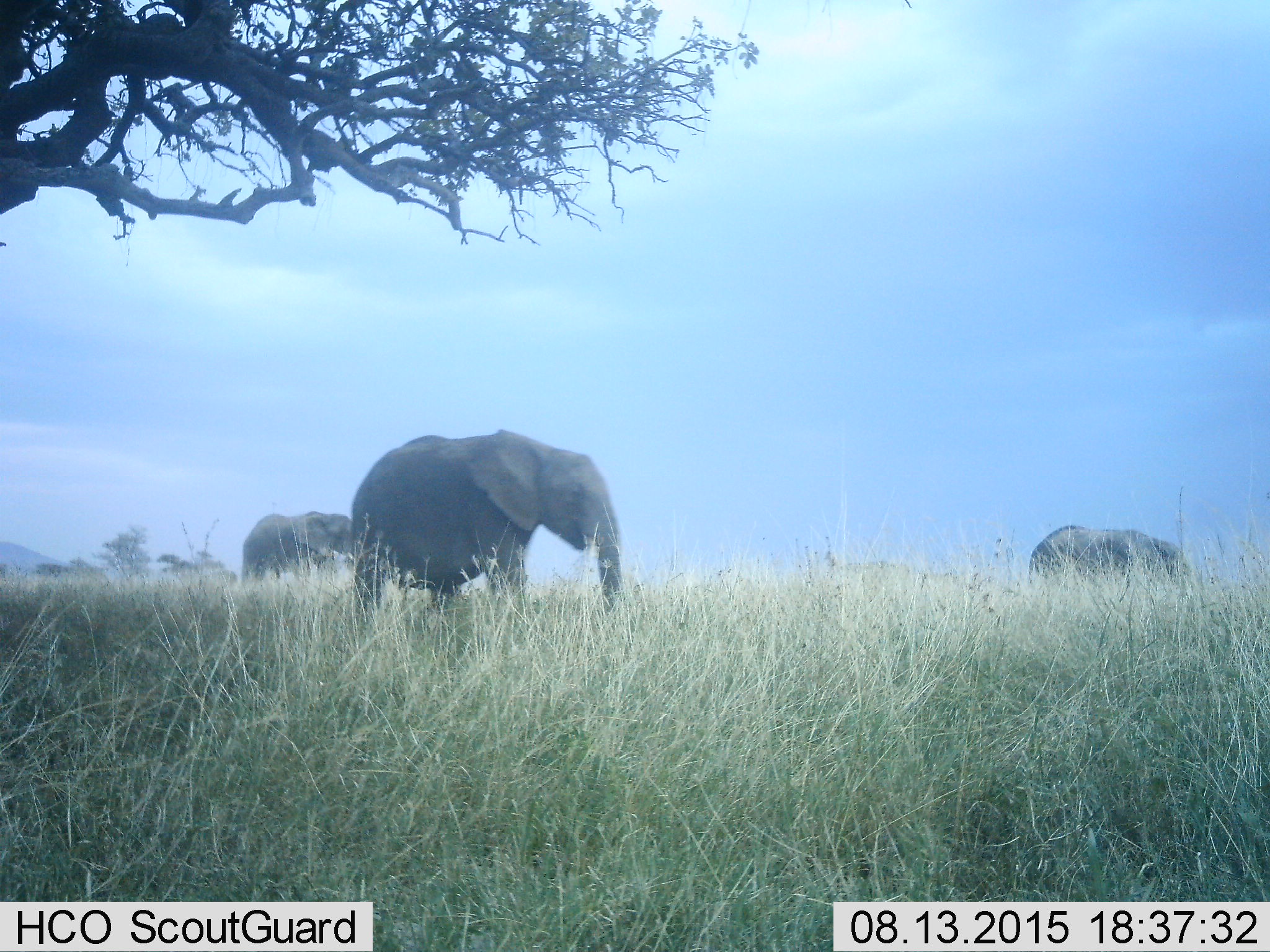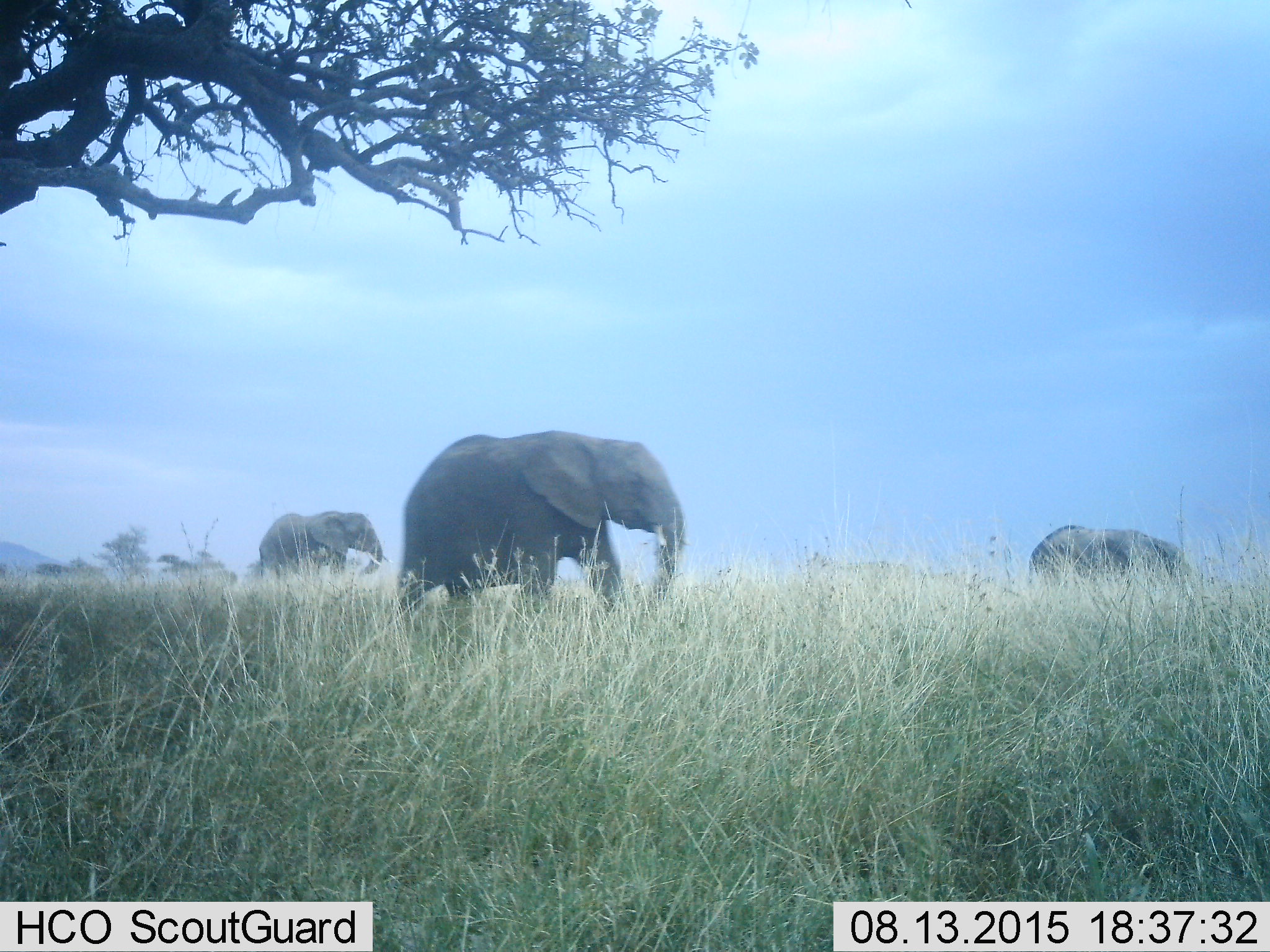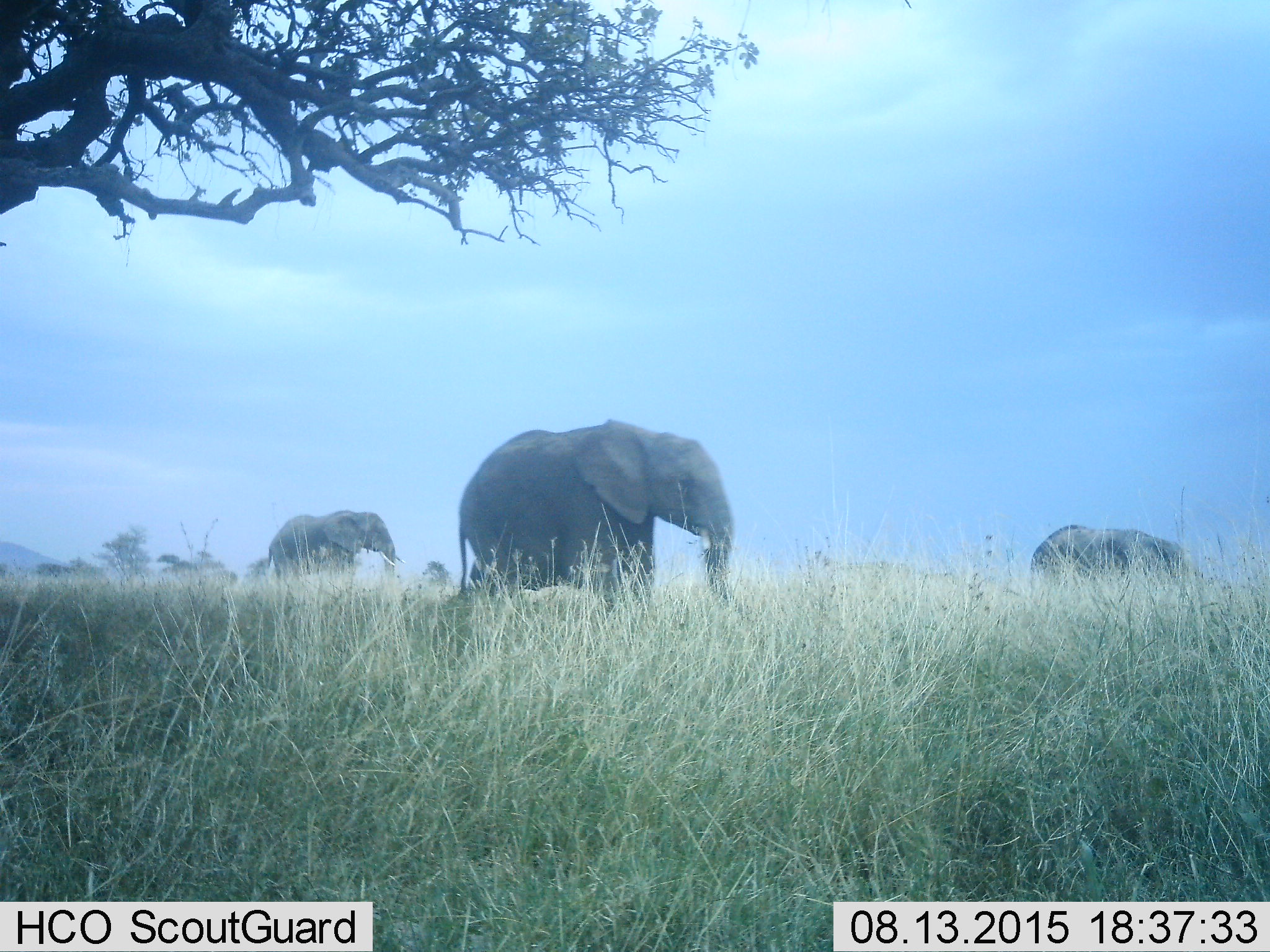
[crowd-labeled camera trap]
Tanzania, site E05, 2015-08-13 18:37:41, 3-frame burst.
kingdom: Animalia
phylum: Chordata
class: Mammalia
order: Proboscidea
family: Elephantidae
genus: Loxodonta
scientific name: Loxodonta africana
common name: african bush elephant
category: elephant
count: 3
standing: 37%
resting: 0%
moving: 89%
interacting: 0%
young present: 11%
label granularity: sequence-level